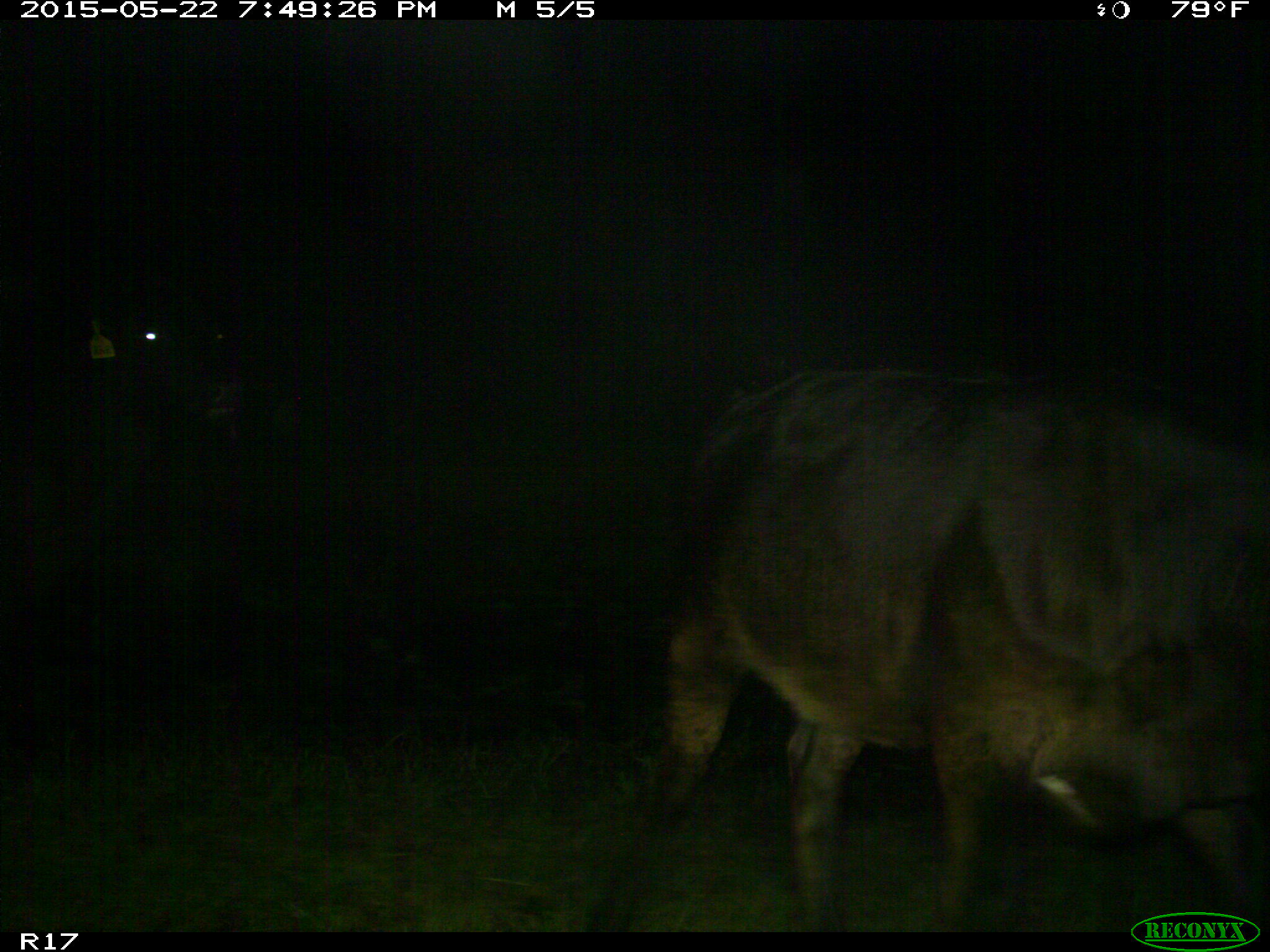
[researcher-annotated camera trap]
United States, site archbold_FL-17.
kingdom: Animalia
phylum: Chordata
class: Mammalia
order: Artiodactyla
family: Bovidae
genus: Bos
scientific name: Bos taurus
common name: domestic cow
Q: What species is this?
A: Bos taurus (domestic cow).